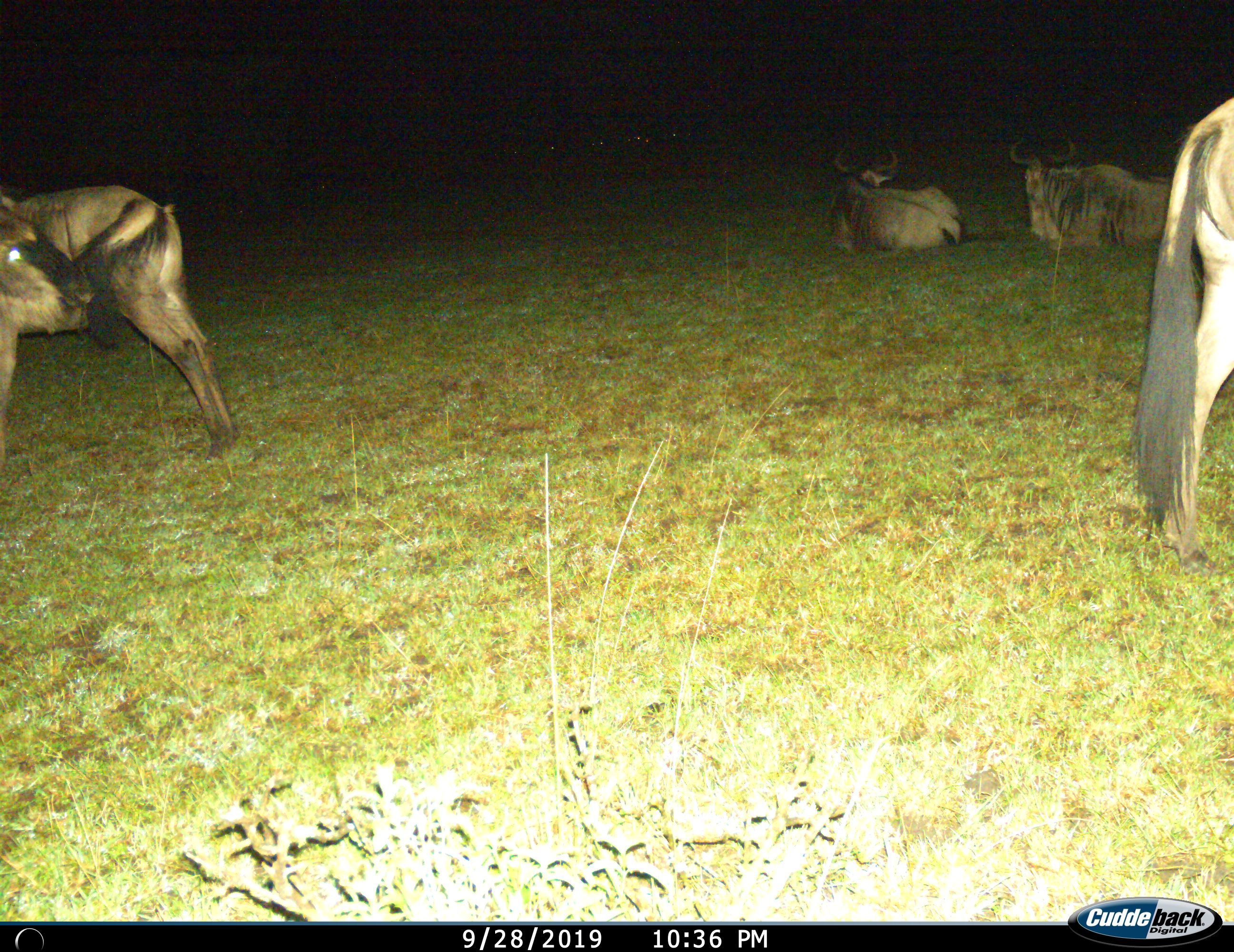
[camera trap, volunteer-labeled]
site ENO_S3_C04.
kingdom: Animalia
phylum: Chordata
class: Mammalia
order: Artiodactyla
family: Bovidae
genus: Connochaetes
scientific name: Connochaetes taurinus taurinus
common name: blue wildebeest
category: wildebeestblue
Wildebeestblue (blue wildebeest) (Connochaetes taurinus taurinus), count 4. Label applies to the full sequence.